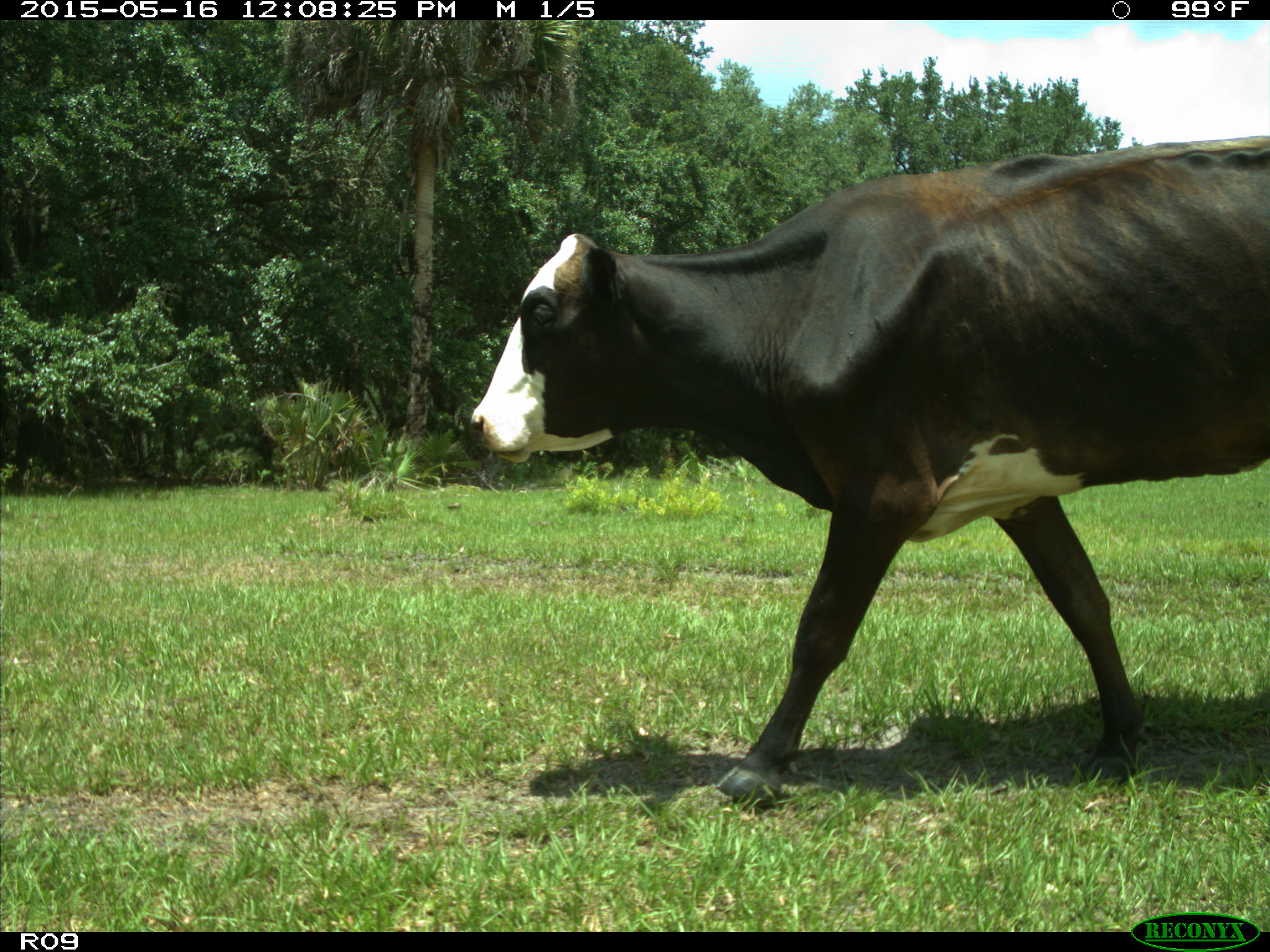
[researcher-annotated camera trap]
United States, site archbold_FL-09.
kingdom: Animalia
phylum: Chordata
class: Mammalia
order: Artiodactyla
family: Bovidae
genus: Bos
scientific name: Bos taurus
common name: domestic cow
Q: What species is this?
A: Bos taurus (domestic cow).